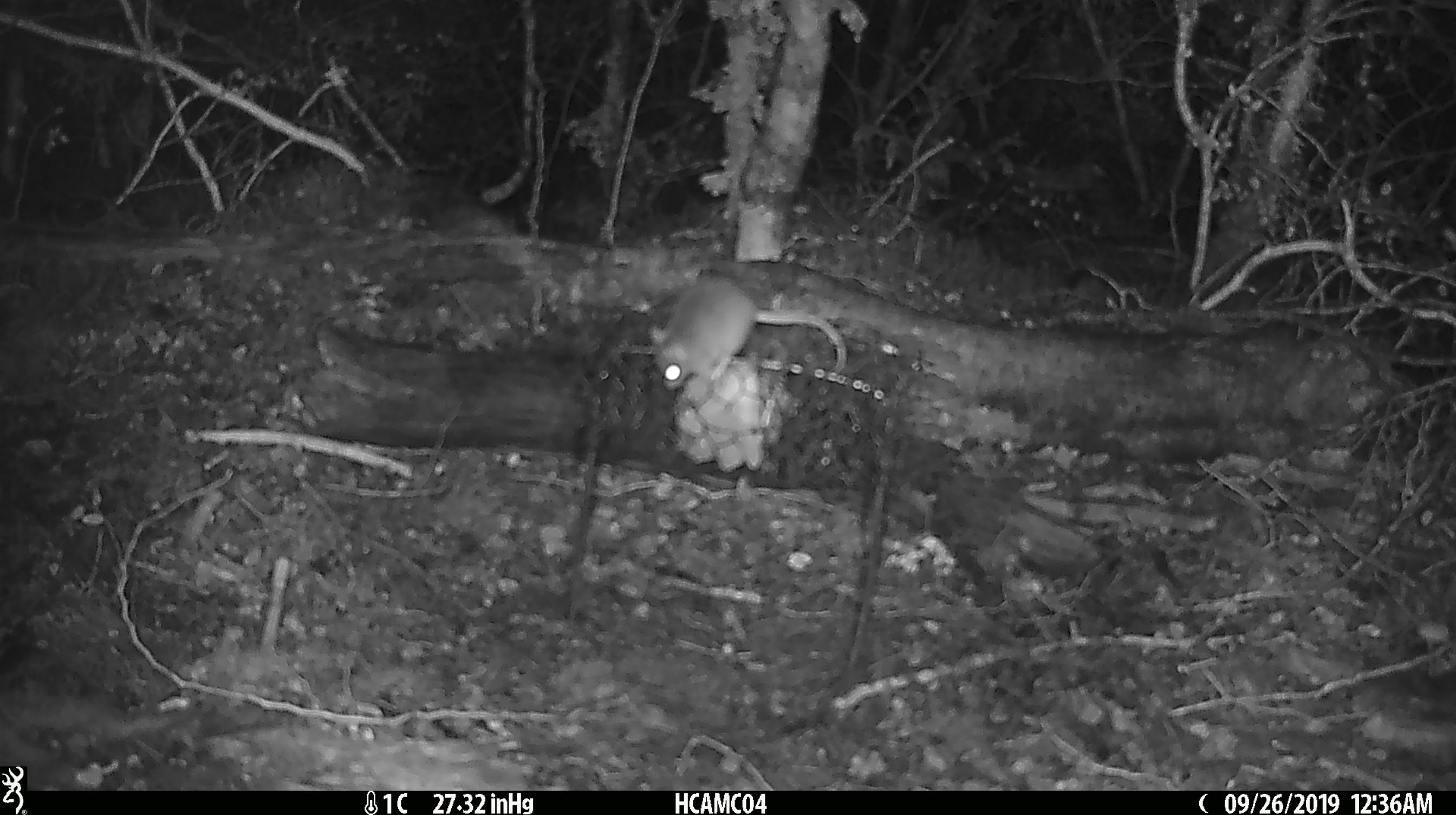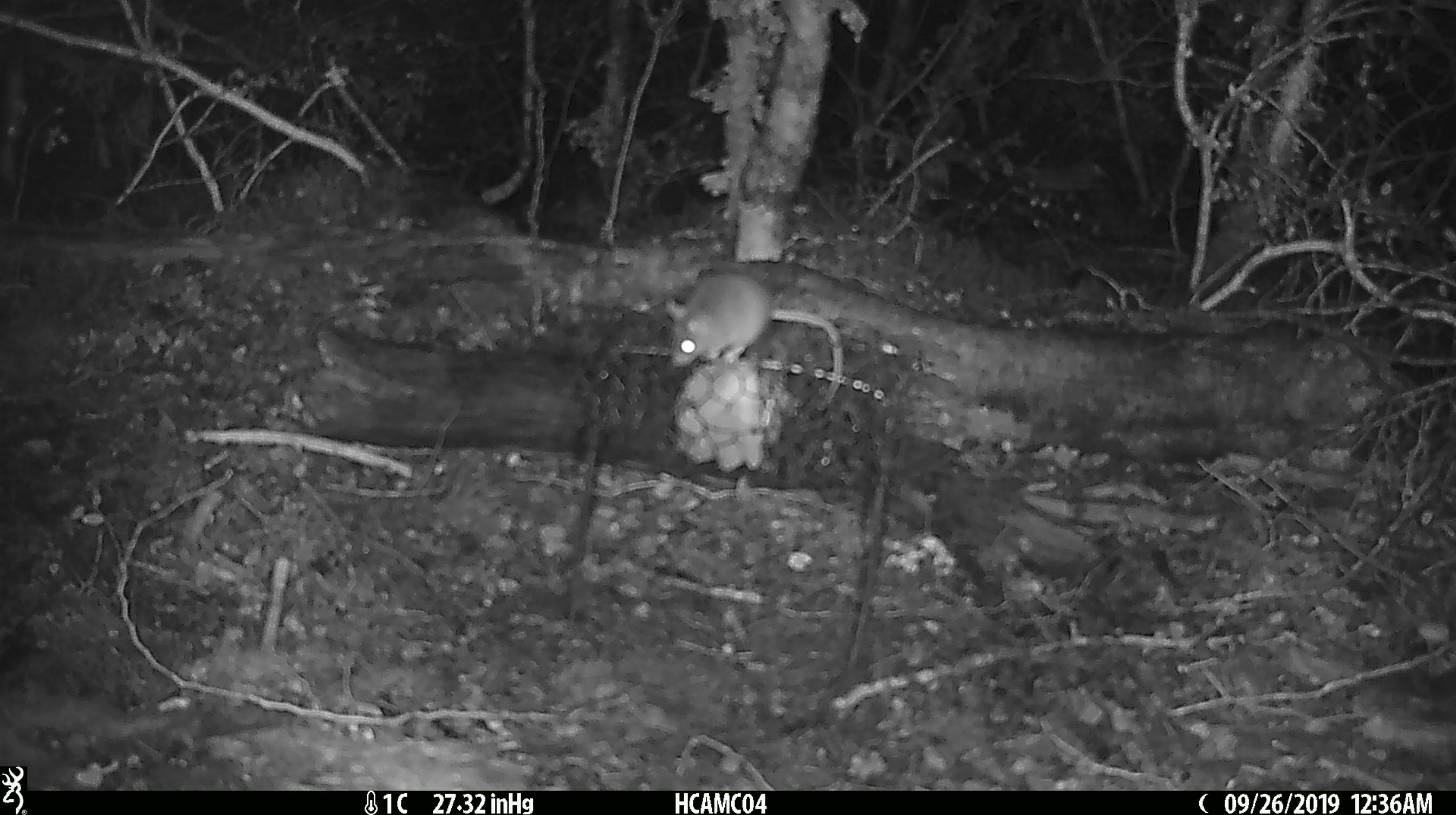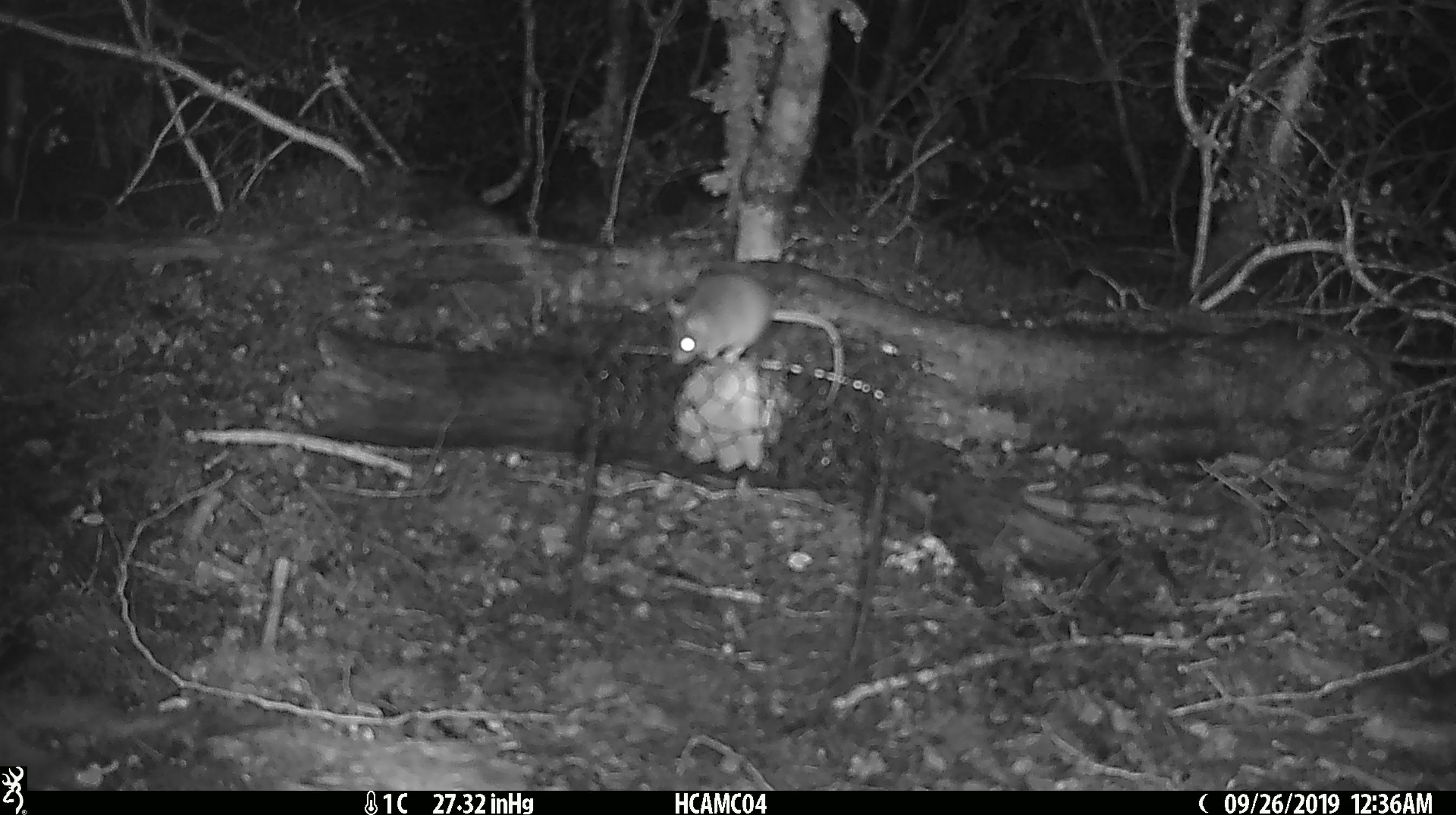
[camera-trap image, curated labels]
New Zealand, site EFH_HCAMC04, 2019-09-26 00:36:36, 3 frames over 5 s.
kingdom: Animalia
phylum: Chordata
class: Mammalia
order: Rodentia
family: Muridae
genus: Mus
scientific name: Mus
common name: mouse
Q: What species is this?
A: Mouse (Mus).